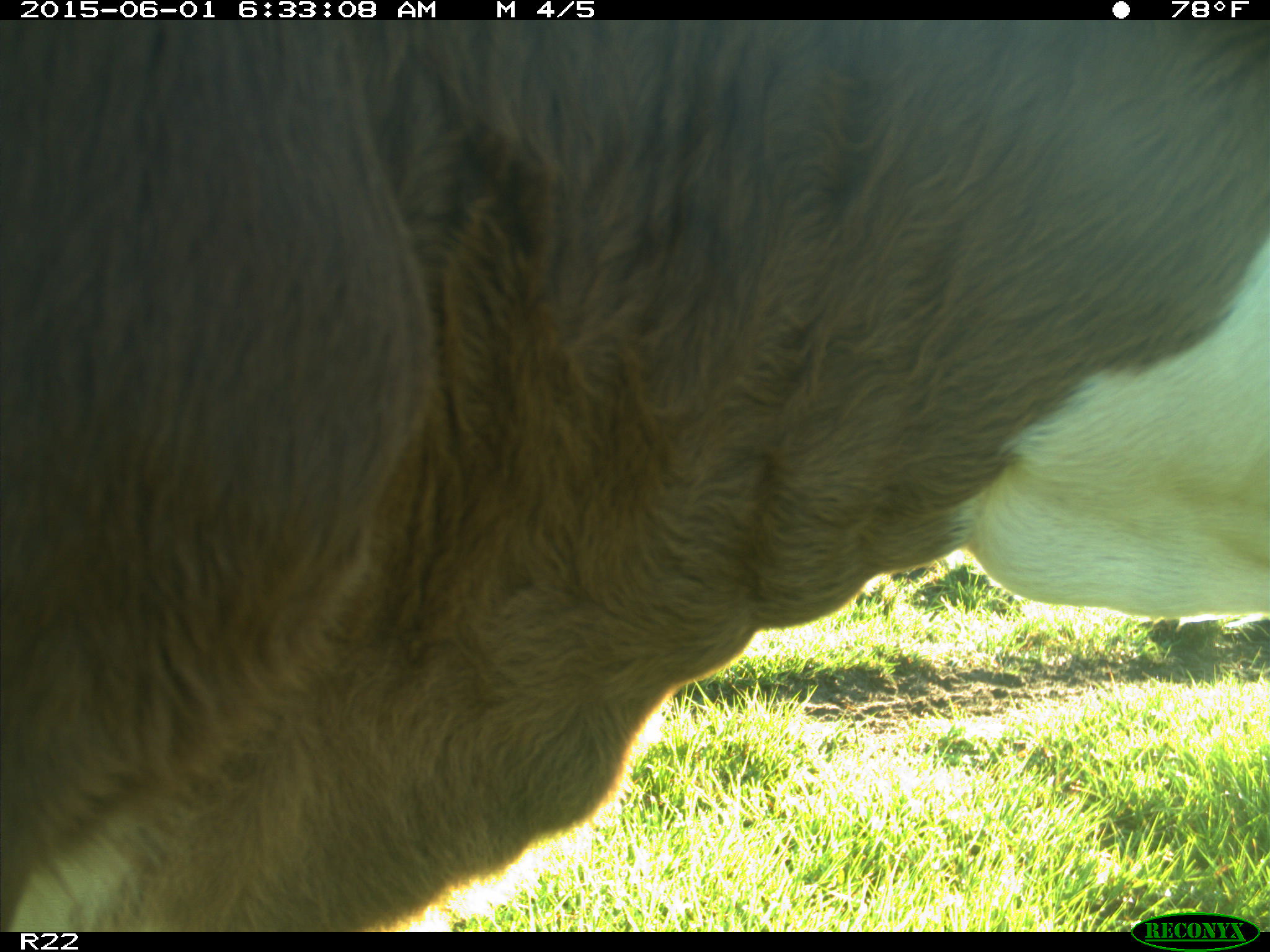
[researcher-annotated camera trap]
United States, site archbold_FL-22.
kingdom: Animalia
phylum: Chordata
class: Mammalia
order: Artiodactyla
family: Bovidae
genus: Bos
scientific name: Bos taurus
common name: domestic cow